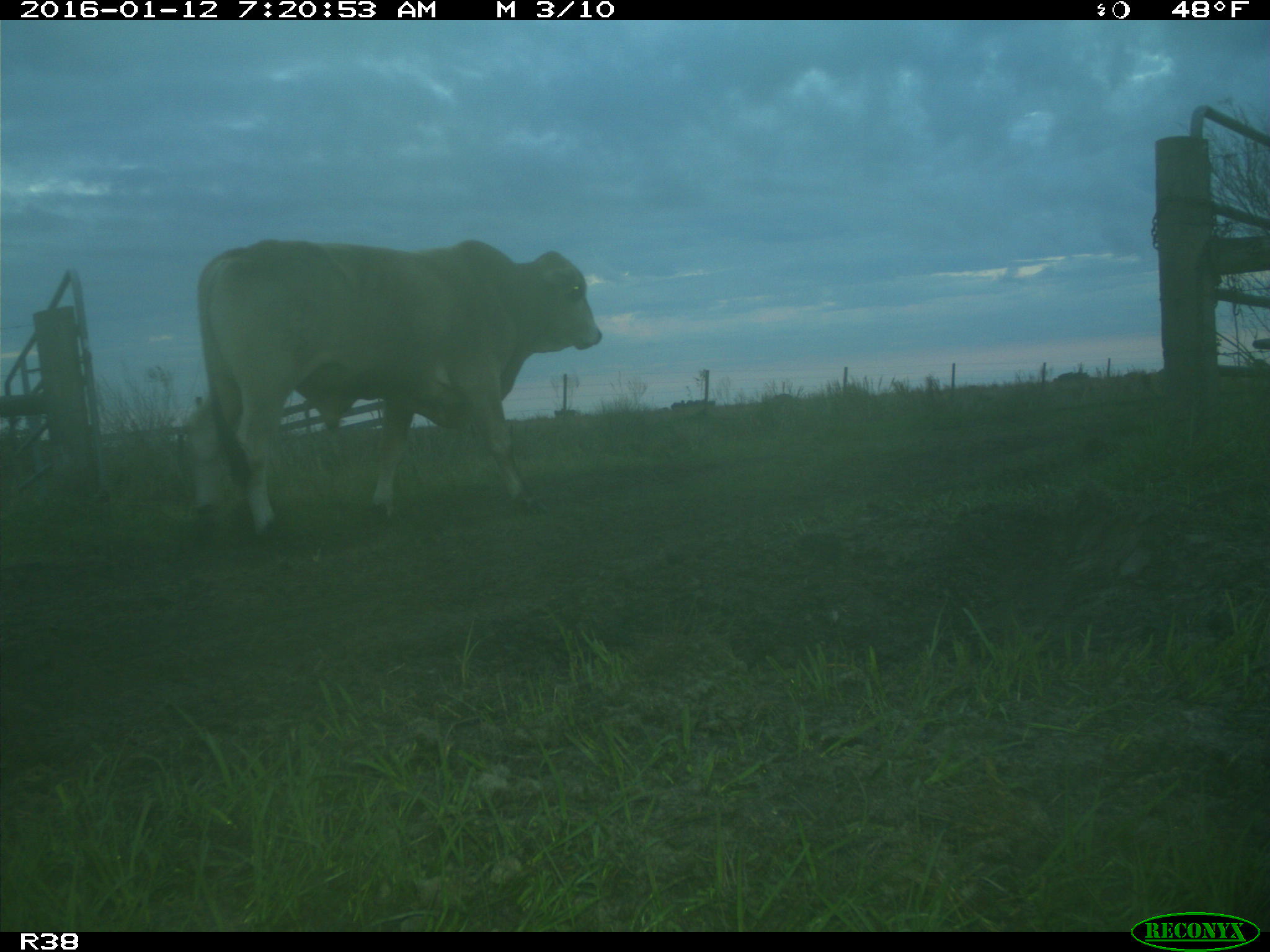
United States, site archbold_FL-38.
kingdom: Animalia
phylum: Chordata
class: Mammalia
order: Artiodactyla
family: Bovidae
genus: Bos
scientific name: Bos taurus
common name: domestic cow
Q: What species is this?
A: Bos taurus (domestic cow).